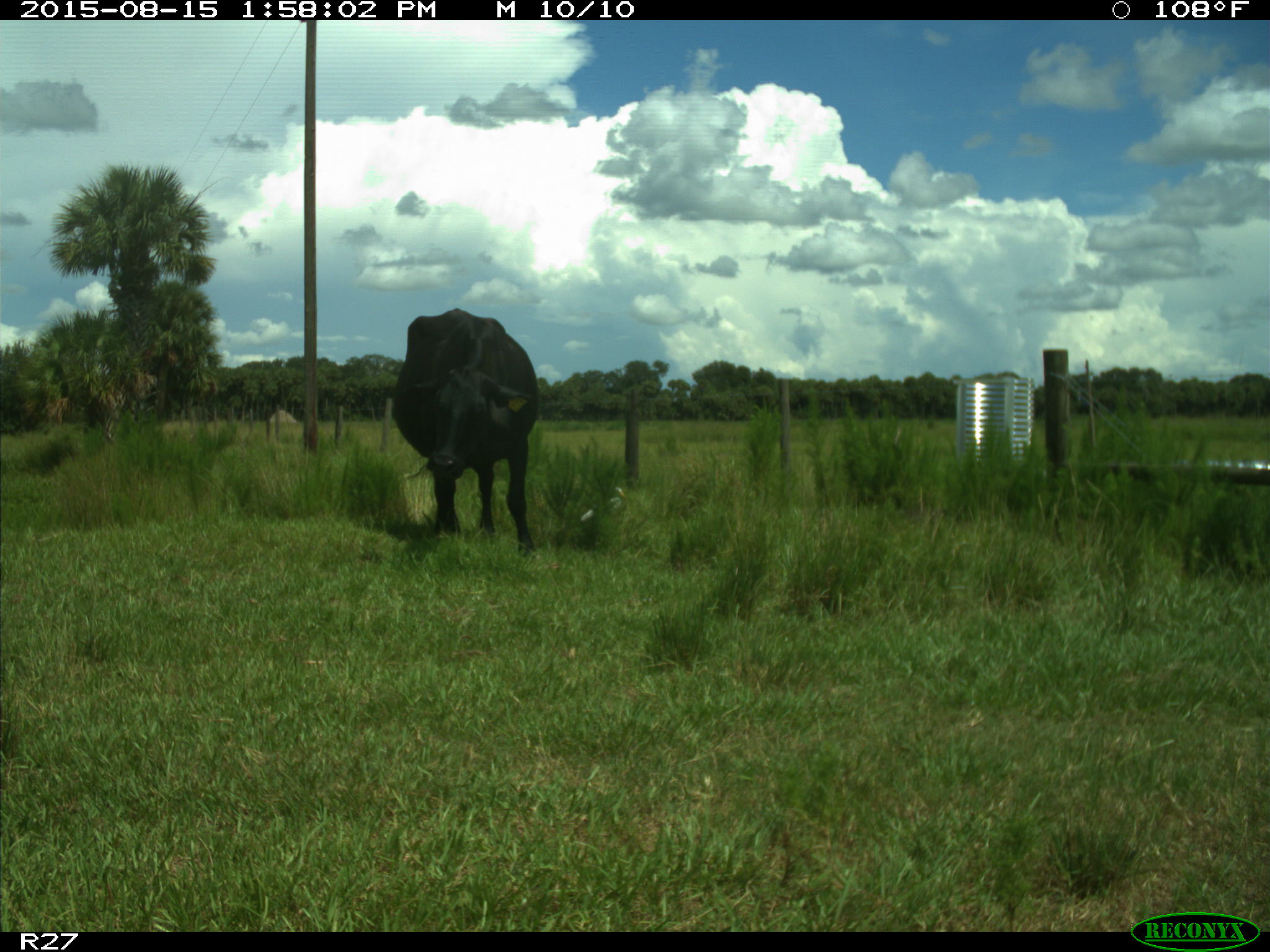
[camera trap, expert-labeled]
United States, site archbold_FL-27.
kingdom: Animalia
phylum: Chordata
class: Mammalia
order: Artiodactyla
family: Bovidae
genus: Bos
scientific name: Bos taurus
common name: domestic cow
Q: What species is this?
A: Bos taurus (domestic cow).